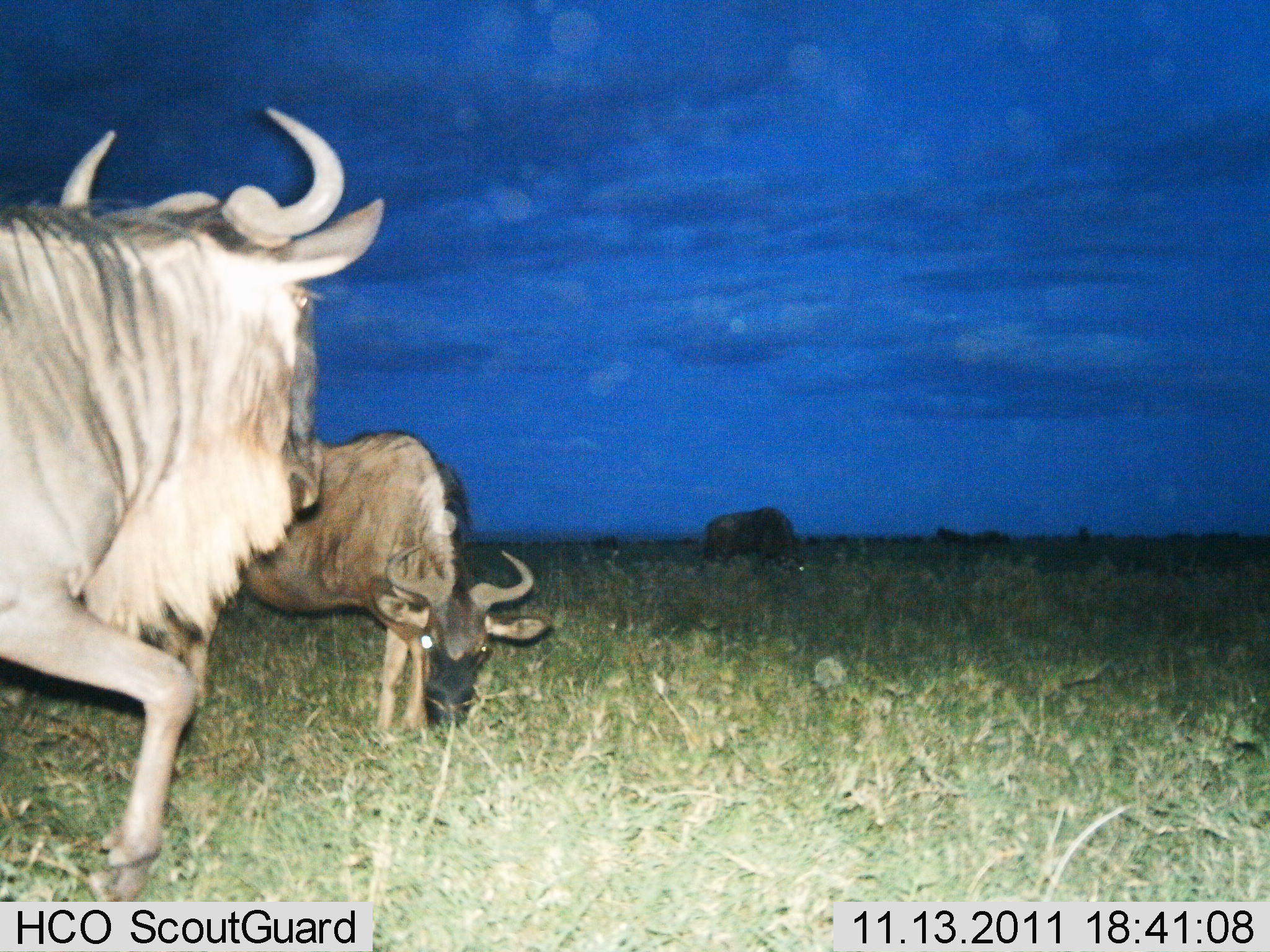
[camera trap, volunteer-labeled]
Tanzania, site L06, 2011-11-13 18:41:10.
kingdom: Animalia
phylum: Chordata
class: Mammalia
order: Artiodactyla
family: Bovidae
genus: Connochaetes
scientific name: Connochaetes taurinus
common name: blue wildebeest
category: wildebeest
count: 3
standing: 59%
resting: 6%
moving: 53%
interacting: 6%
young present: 0%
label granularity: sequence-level